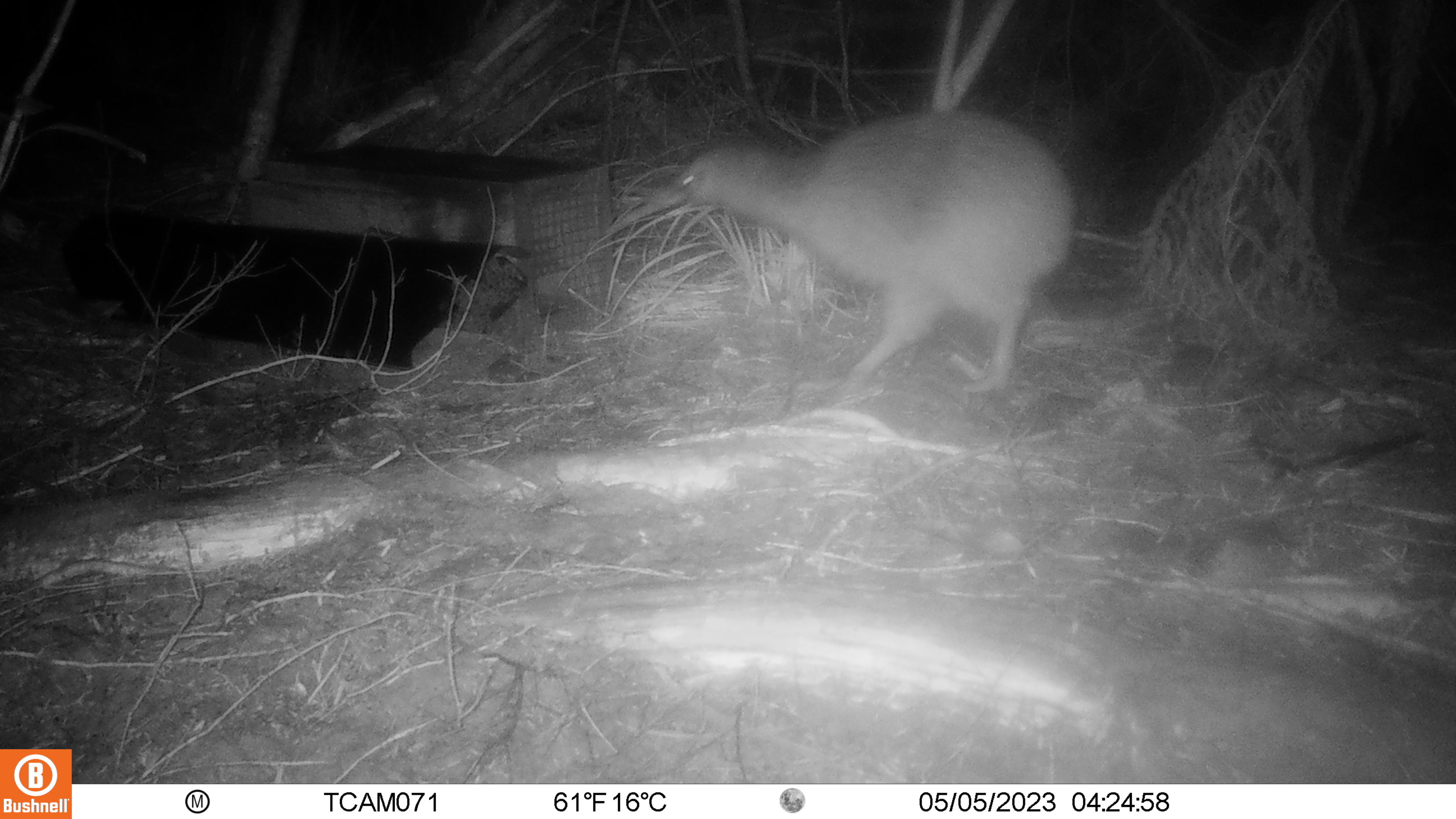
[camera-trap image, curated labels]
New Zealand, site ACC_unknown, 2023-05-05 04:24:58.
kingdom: Animalia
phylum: Chordata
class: Aves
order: Apterygiformes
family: Apterygidae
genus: Apteryx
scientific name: Apteryx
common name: kiwi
Kiwi (Apteryx).